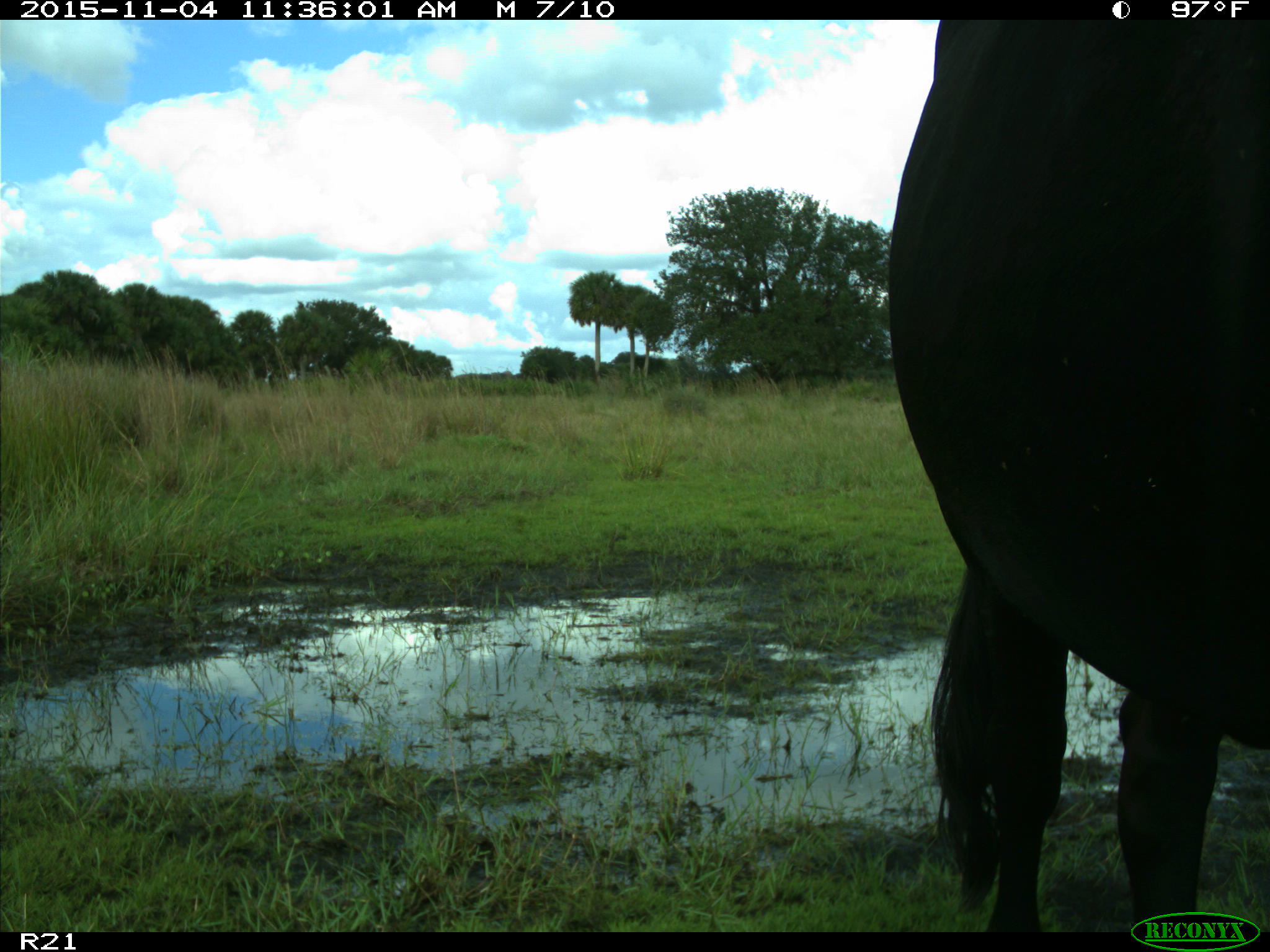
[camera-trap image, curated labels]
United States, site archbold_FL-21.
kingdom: Animalia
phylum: Chordata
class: Mammalia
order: Artiodactyla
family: Bovidae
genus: Bos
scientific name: Bos taurus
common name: domestic cow